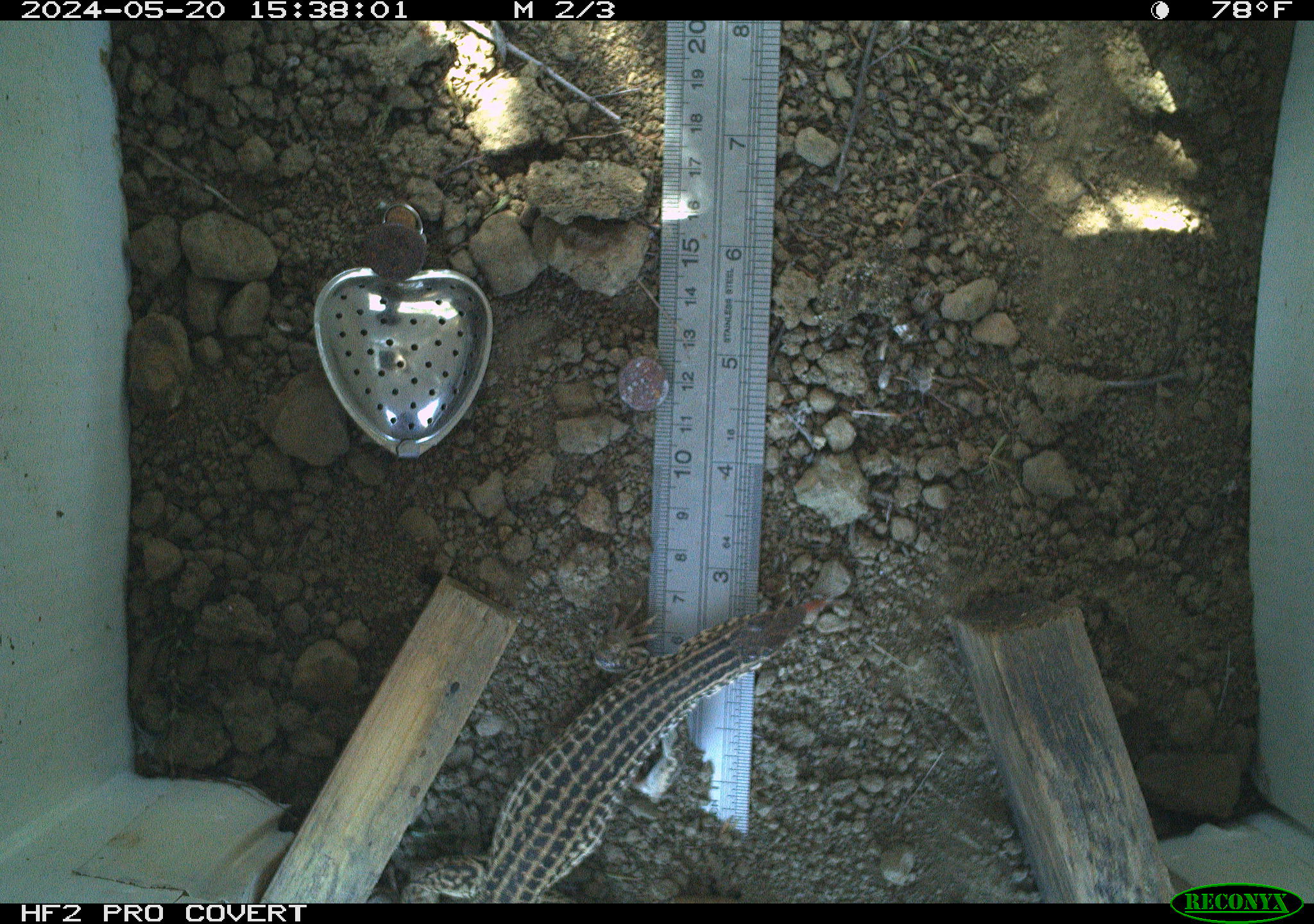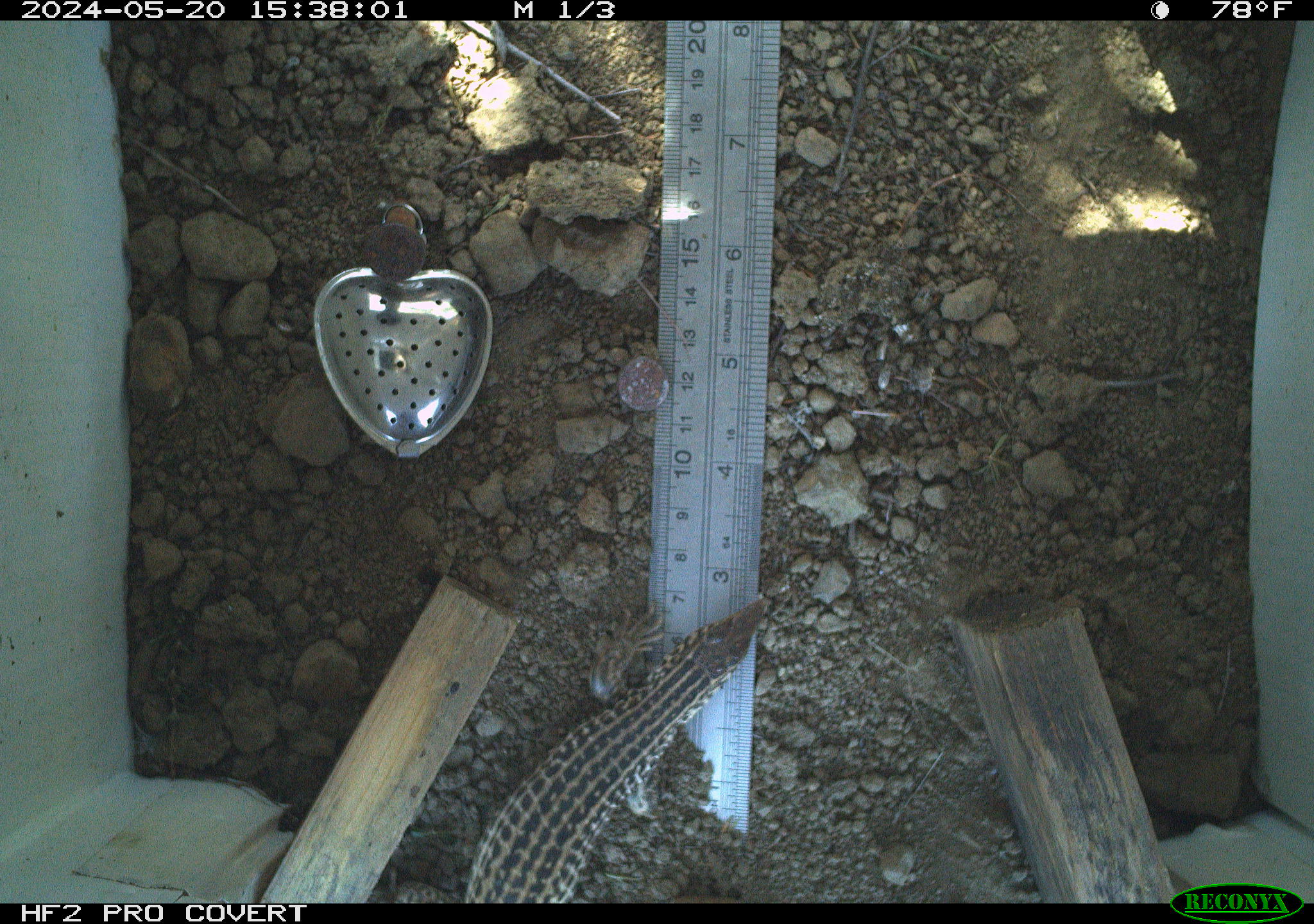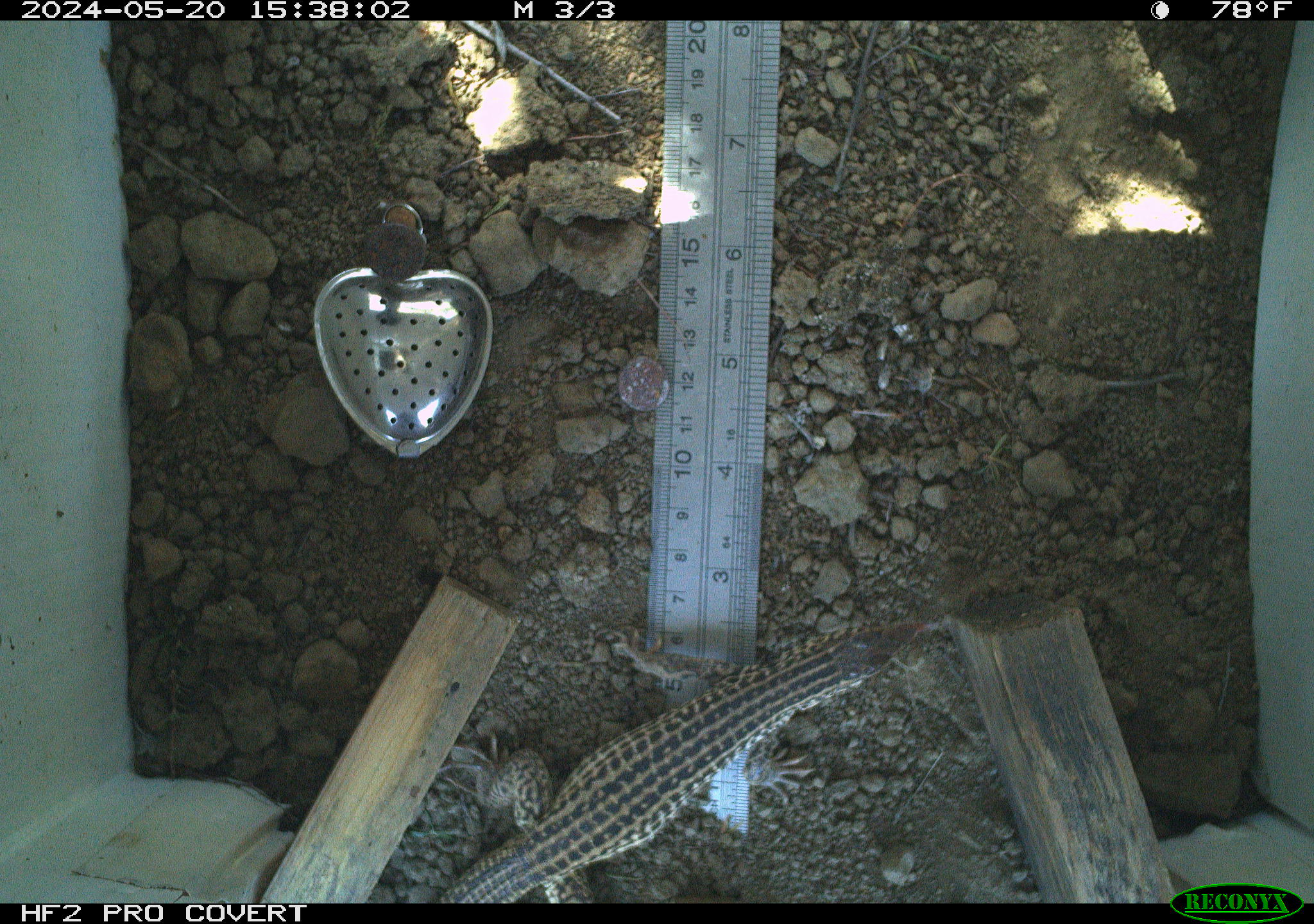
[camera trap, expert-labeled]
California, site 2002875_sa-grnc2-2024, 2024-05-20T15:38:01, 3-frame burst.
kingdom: Animalia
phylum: Chordata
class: Reptilia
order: Squamata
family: Teiidae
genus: Aspidoscelis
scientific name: Aspidoscelis tigris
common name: western whiptail